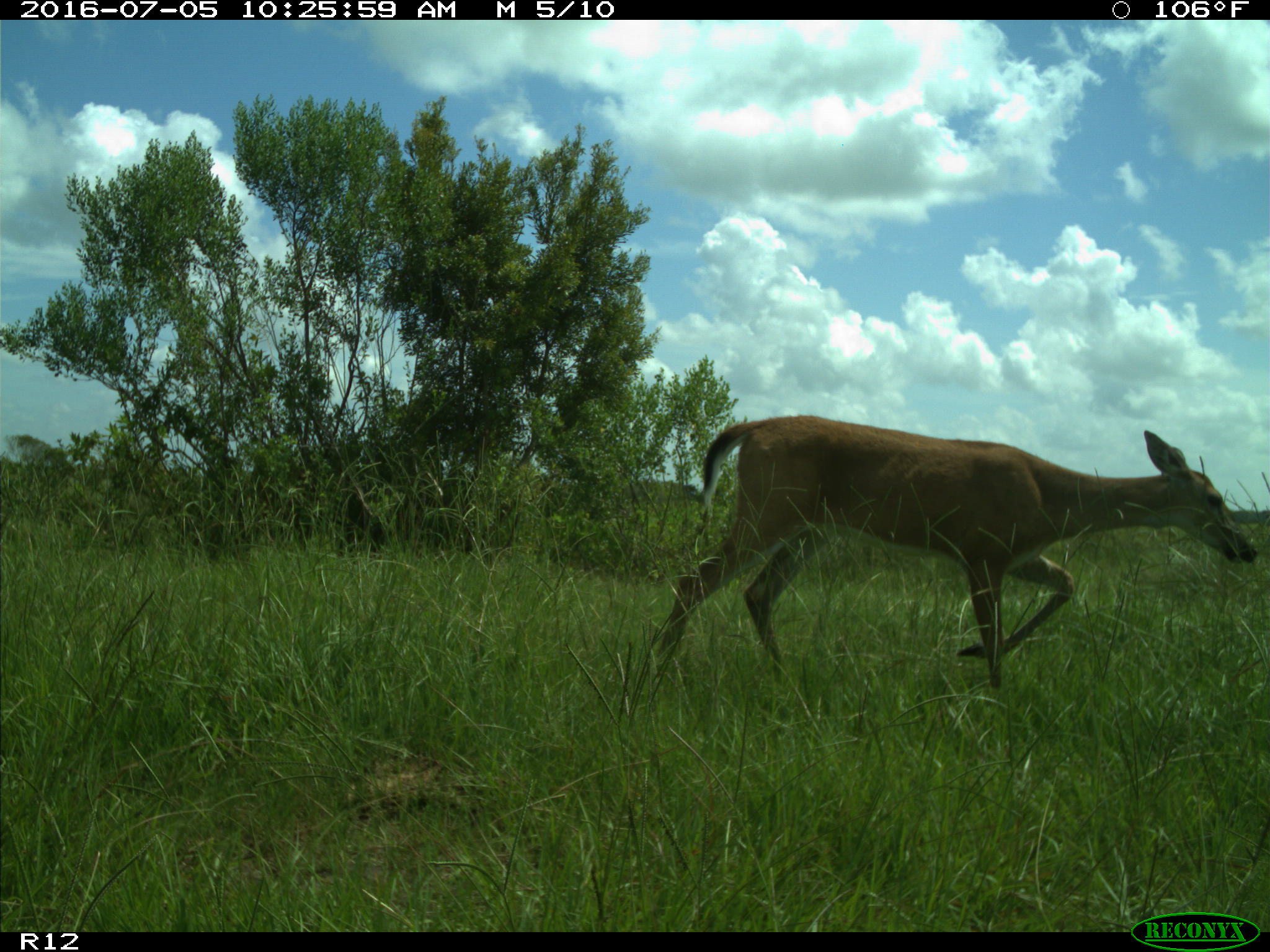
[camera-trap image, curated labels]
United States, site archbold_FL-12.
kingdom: Animalia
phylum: Chordata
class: Mammalia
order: Artiodactyla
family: Cervidae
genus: Odocoileus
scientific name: Odocoileus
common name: deer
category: unidentified deer